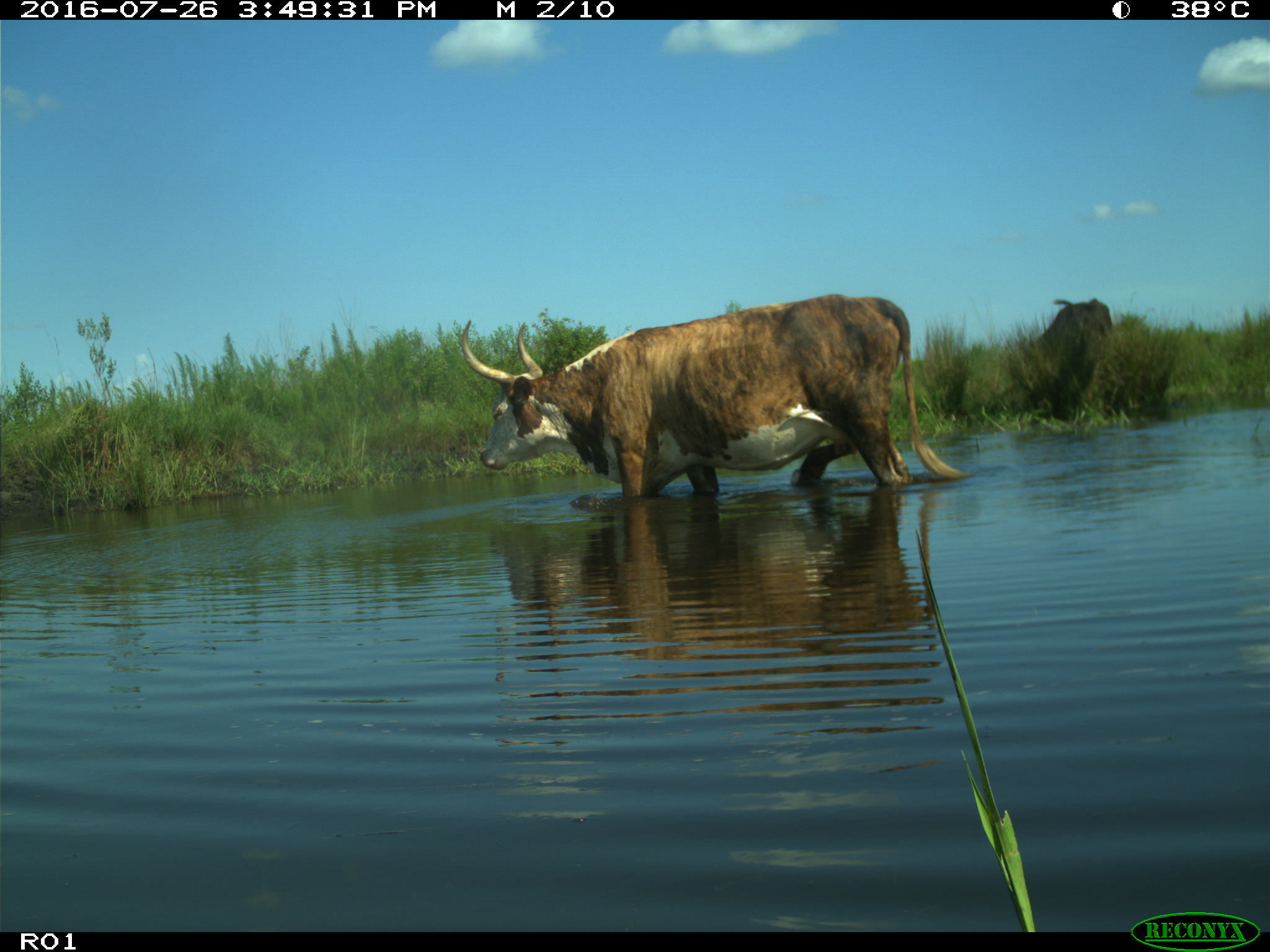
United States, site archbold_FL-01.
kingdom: Animalia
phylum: Chordata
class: Mammalia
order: Artiodactyla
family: Bovidae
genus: Bos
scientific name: Bos taurus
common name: domestic cow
Bos taurus (domestic cow).